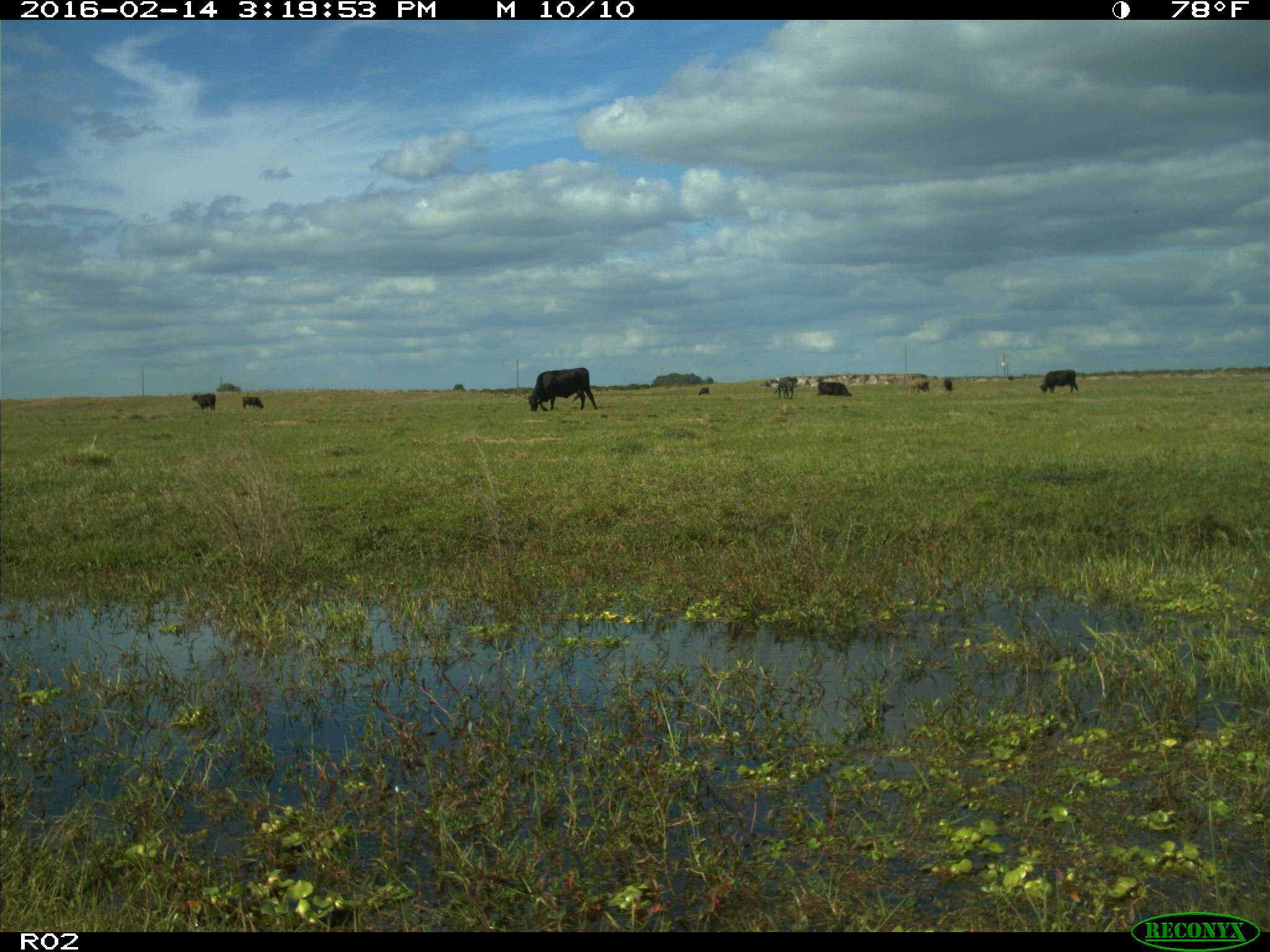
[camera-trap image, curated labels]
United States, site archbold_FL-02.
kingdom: Animalia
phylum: Chordata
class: Mammalia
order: Artiodactyla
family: Bovidae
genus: Bos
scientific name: Bos taurus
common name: domestic cow